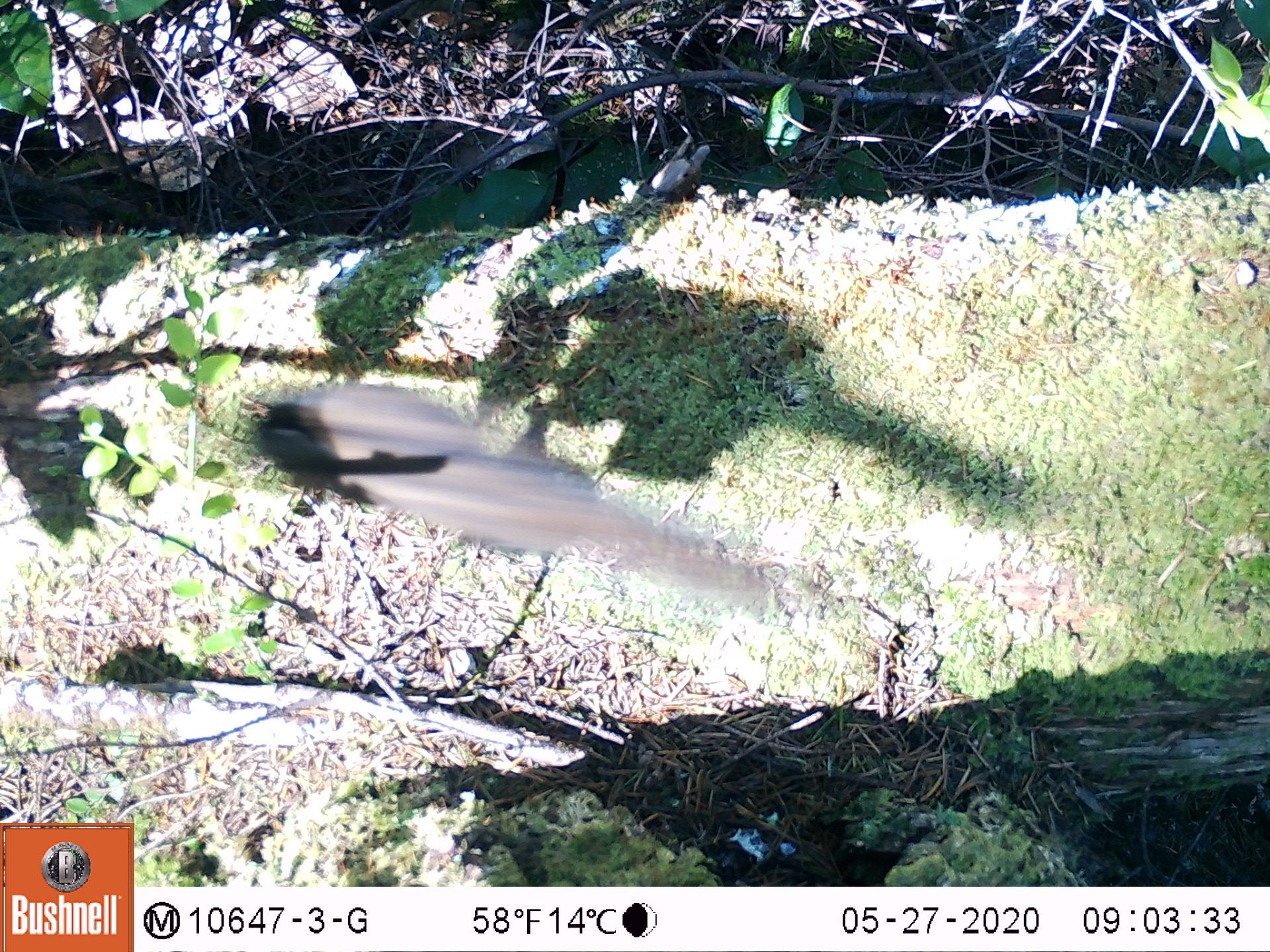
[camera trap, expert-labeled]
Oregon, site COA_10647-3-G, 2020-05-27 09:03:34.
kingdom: Animalia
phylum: Chordata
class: Mammalia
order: Rodentia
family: Sciuridae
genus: Neotamias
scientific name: Neotamias townsendii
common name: townsend's chipmunk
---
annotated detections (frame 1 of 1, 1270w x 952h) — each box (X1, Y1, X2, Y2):
townsend's chipmunk: (236, 366, 801, 618)